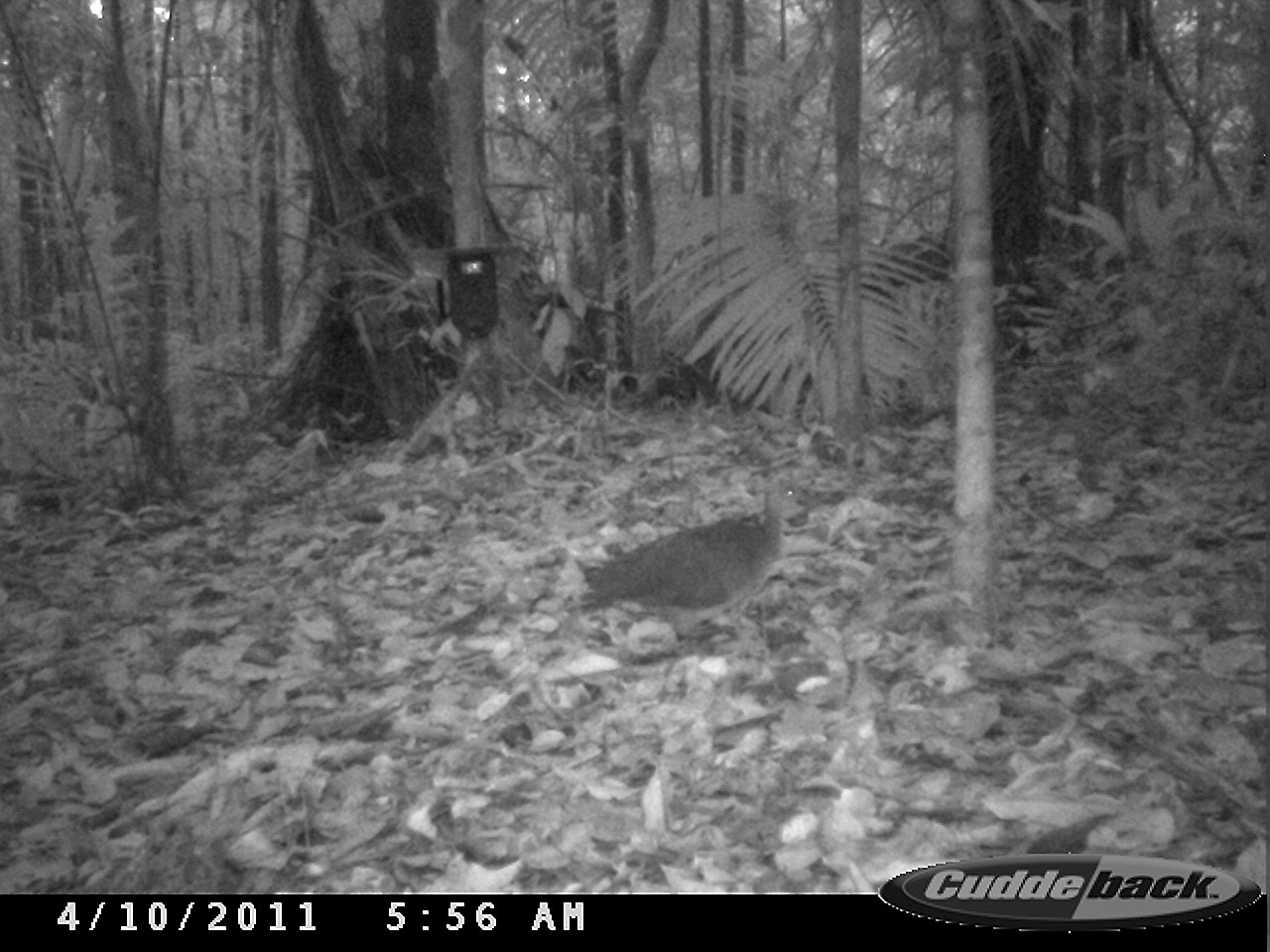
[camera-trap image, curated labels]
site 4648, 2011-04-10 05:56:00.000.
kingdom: Animalia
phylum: Chordata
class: Aves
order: Tinamiformes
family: Tinamidae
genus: Tinamus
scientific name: Tinamus major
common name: great tinamou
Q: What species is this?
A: Tinamus major (great tinamou).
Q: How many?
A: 1.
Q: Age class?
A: Adult.